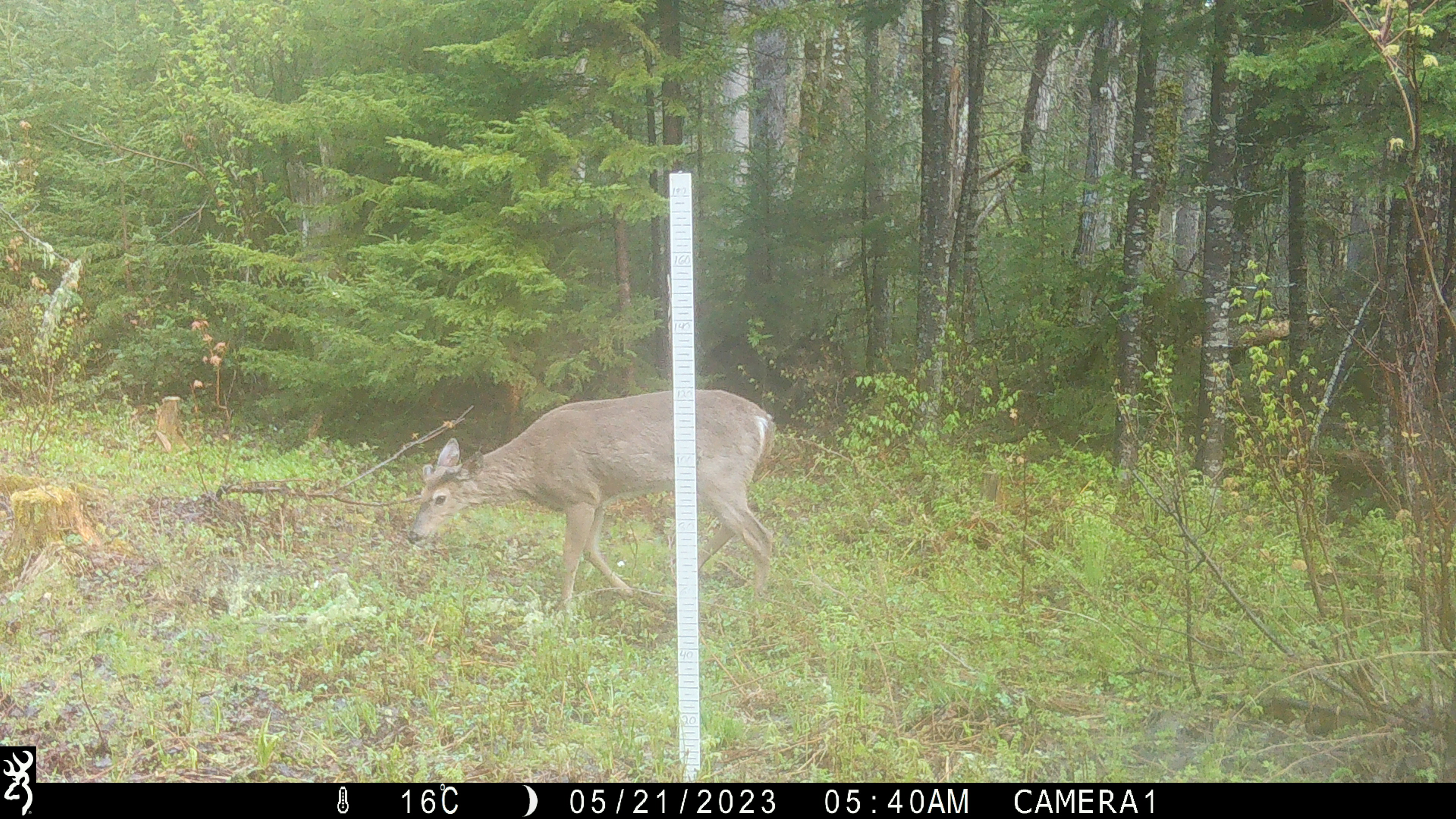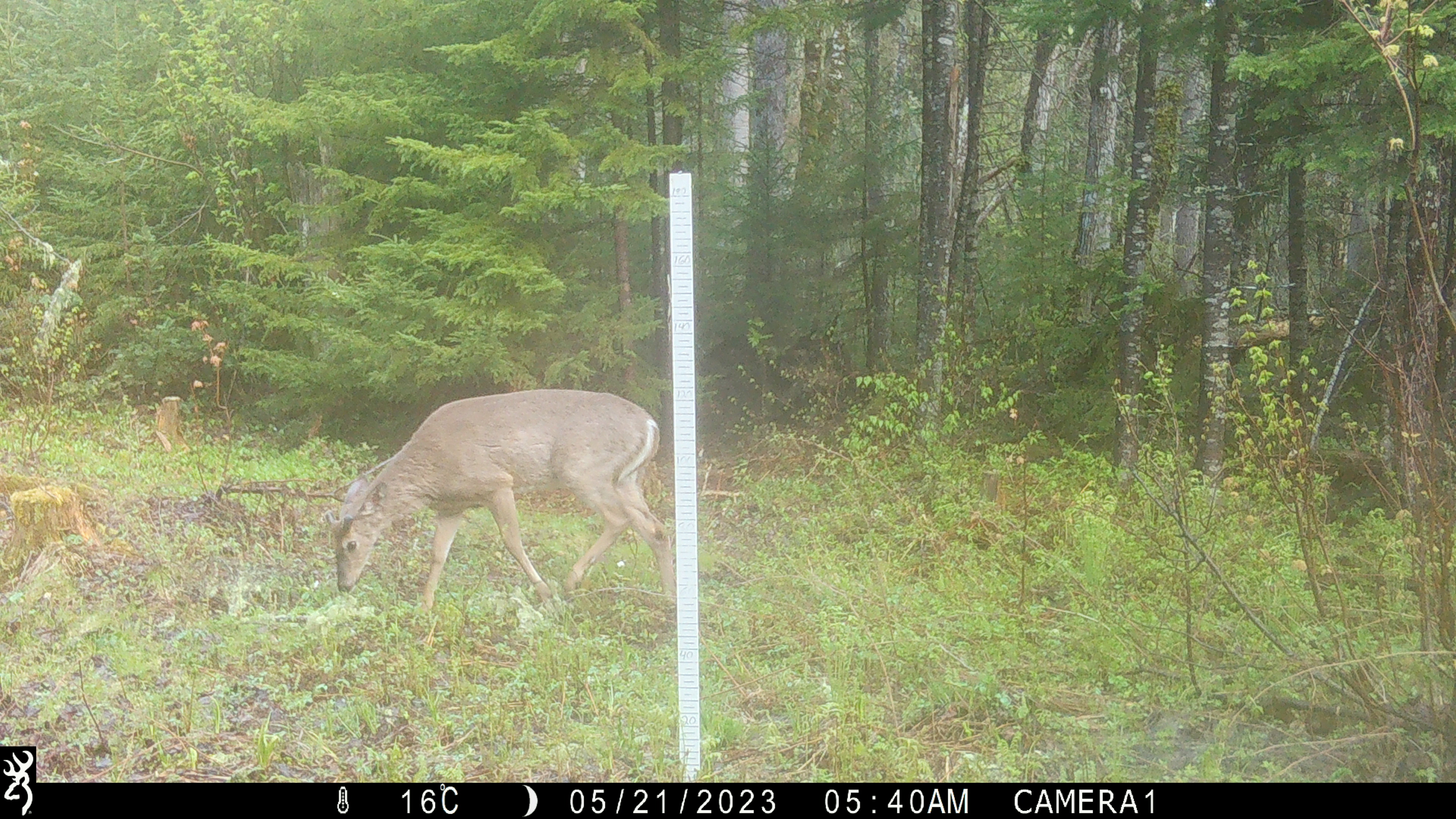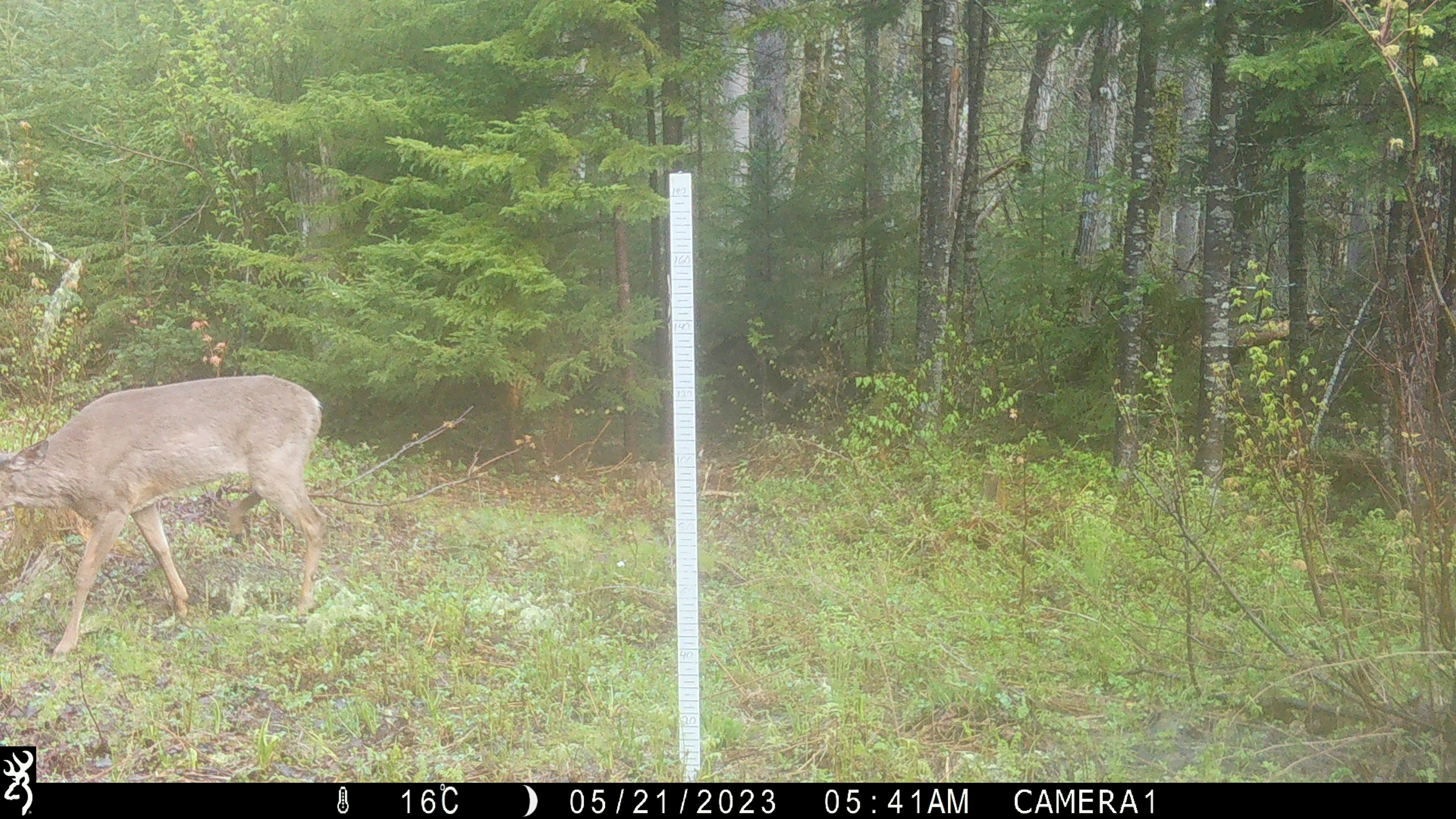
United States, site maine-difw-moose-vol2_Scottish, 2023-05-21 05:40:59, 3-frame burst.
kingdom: Animalia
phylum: Chordata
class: Mammalia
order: Artiodactyla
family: Cervidae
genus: Odocoileus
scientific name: Odocoileus virginianus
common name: white-tailed deer